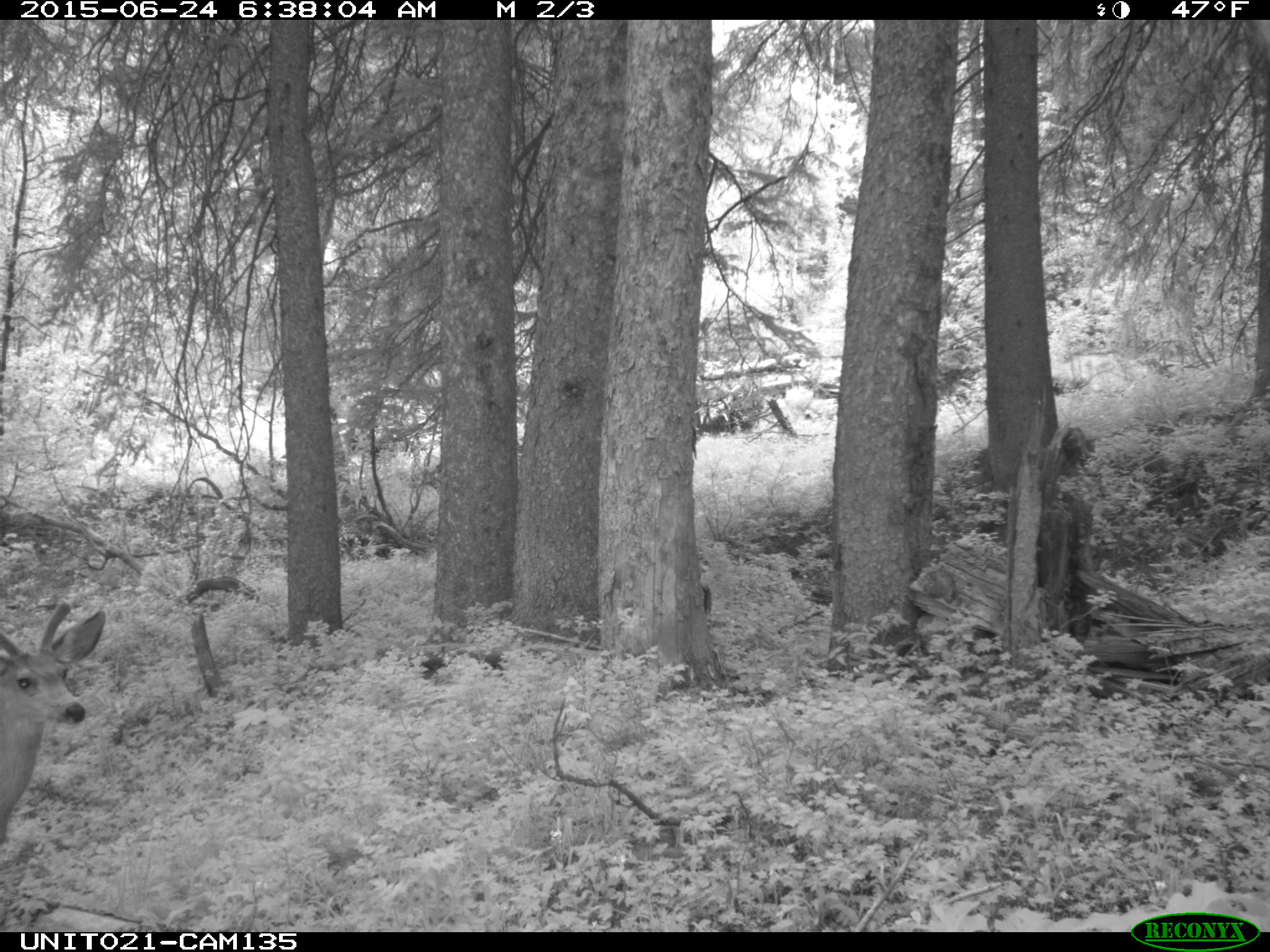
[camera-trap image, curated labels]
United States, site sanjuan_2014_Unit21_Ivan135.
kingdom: Animalia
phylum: Chordata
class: Mammalia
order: Artiodactyla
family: Cervidae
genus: Odocoileus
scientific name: Odocoileus hemionus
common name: mule deer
Odocoileus hemionus (mule deer).